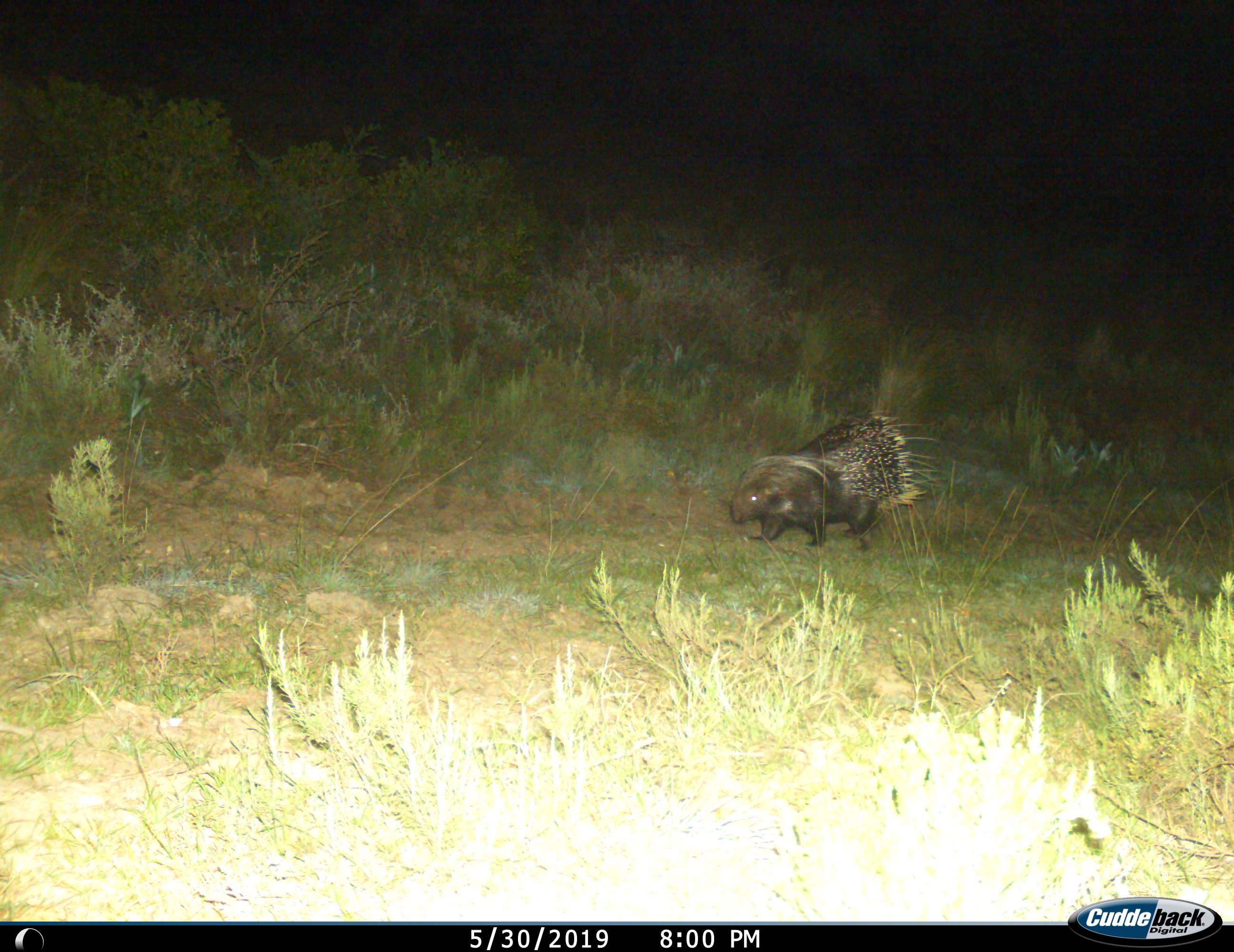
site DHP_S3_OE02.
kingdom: Animalia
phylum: Chordata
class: Mammalia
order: Rodentia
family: Hystricidae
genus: Hystrix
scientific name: Hystrix cristata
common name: crested porcupine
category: porcupine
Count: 1.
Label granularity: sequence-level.